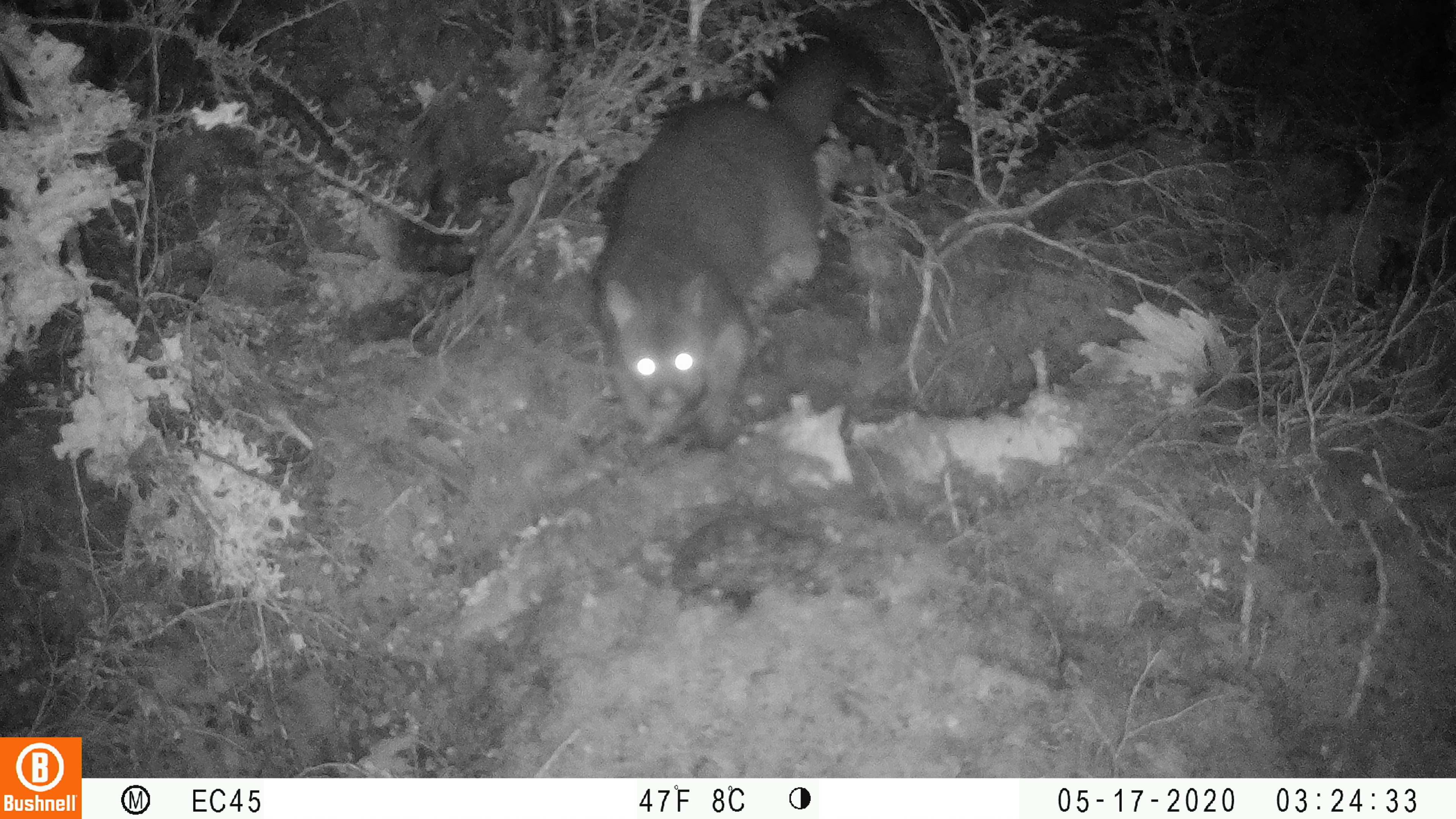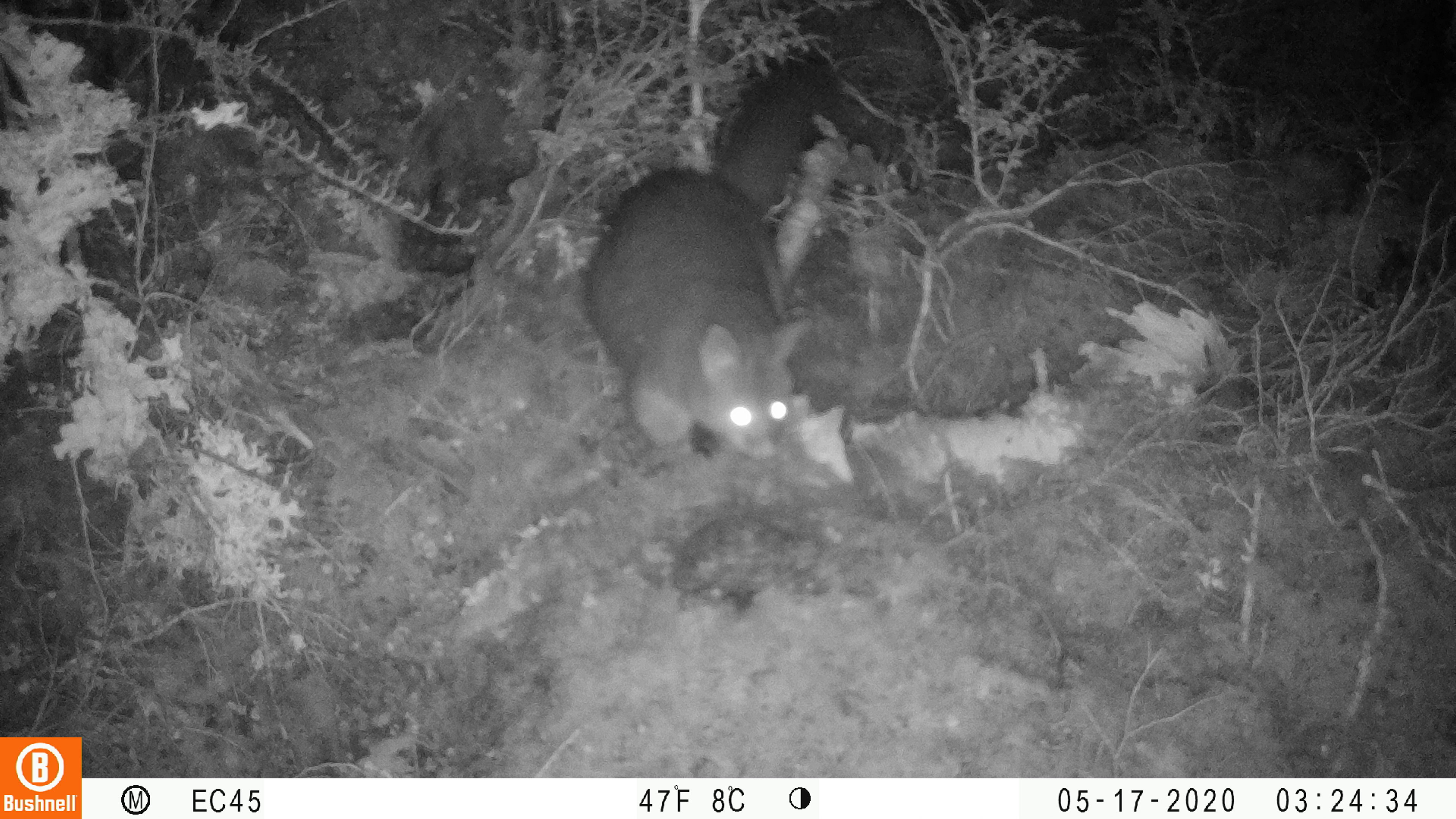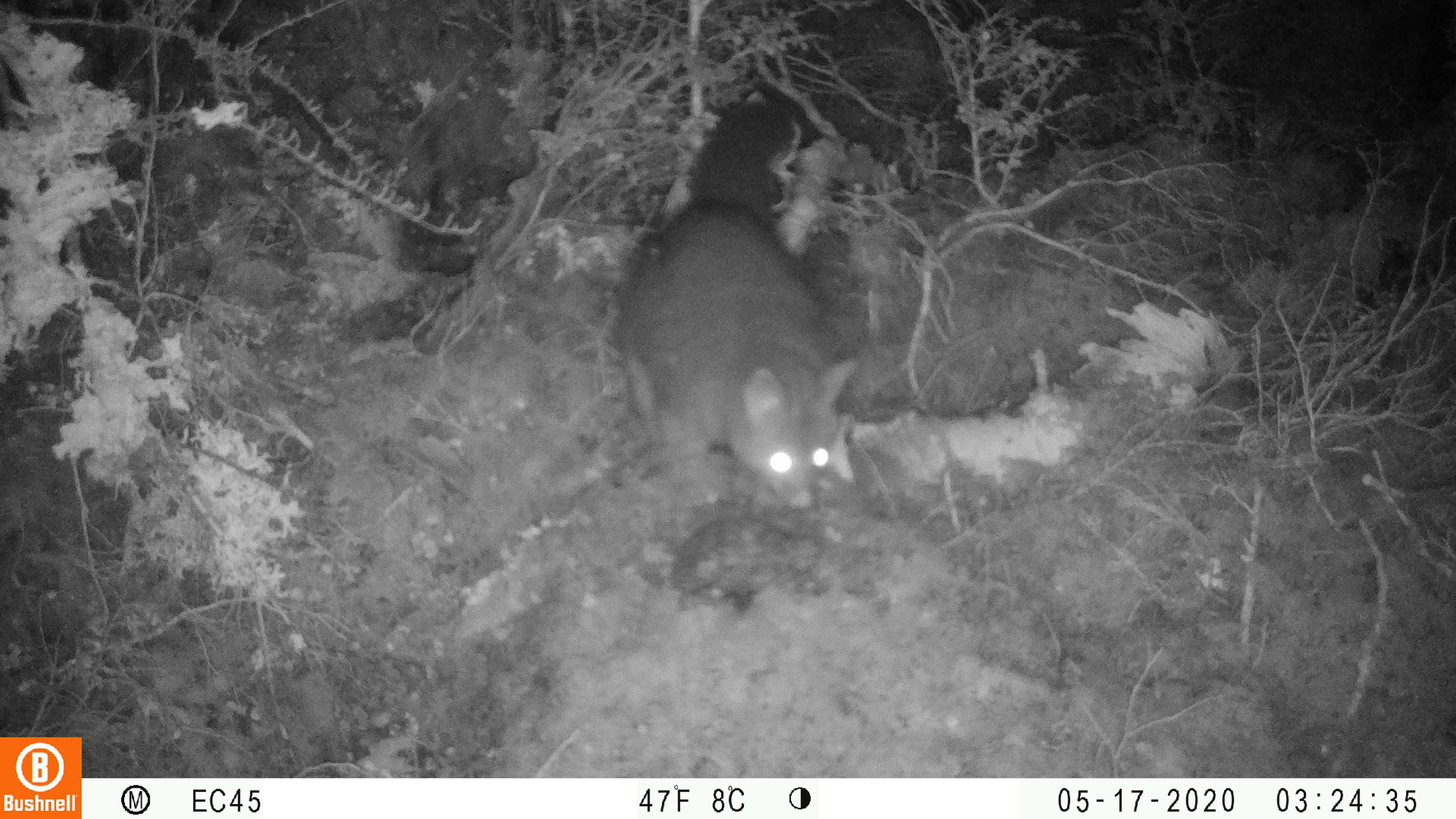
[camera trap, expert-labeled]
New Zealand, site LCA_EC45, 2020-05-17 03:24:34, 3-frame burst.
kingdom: Animalia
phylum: Chordata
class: Mammalia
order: Diprotodontia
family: Phalangeridae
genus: Trichosurus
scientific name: Trichosurus vulpecula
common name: common brushtail possum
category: possum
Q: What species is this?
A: Possum (common brushtail possum) (Trichosurus vulpecula).